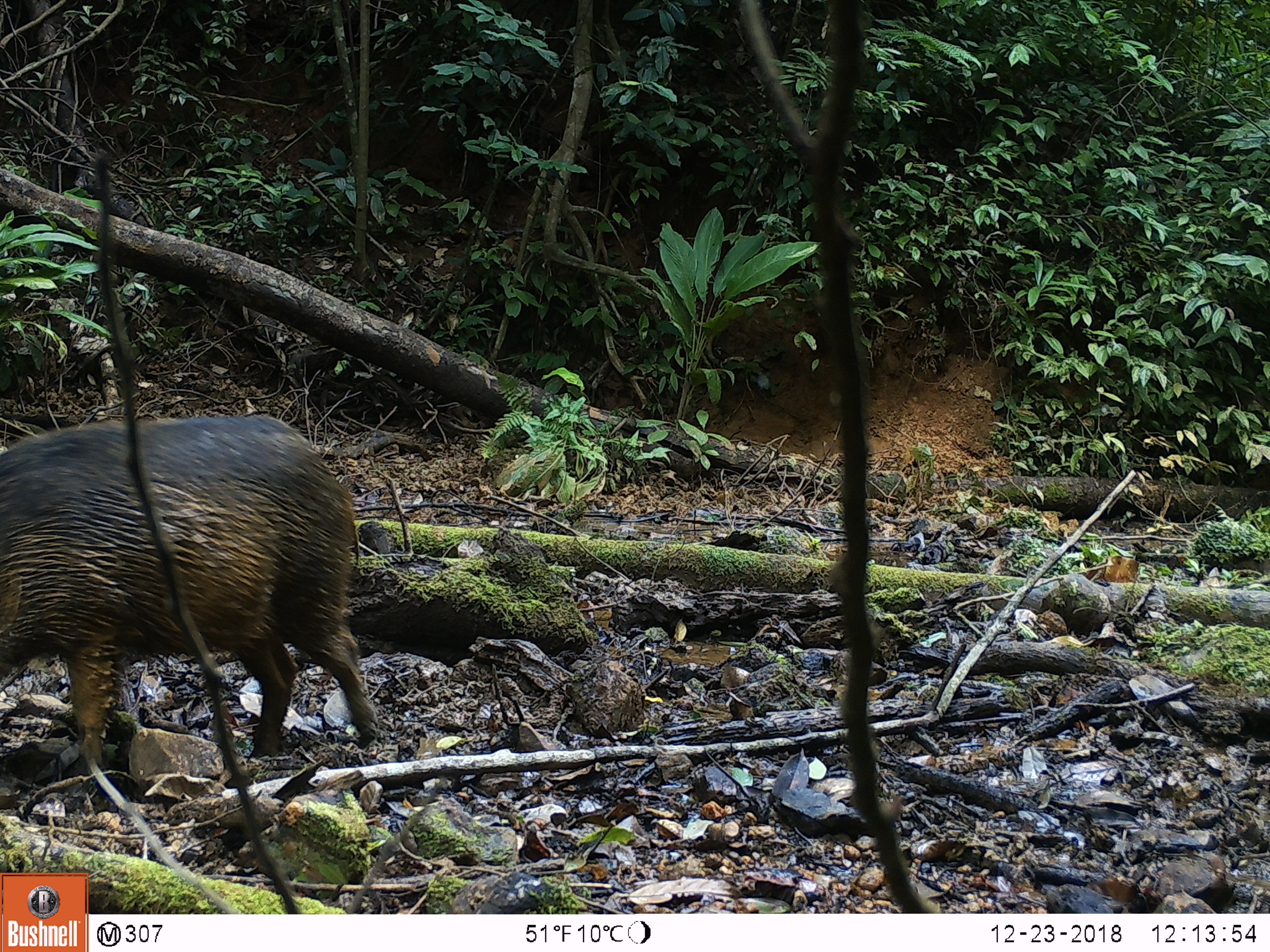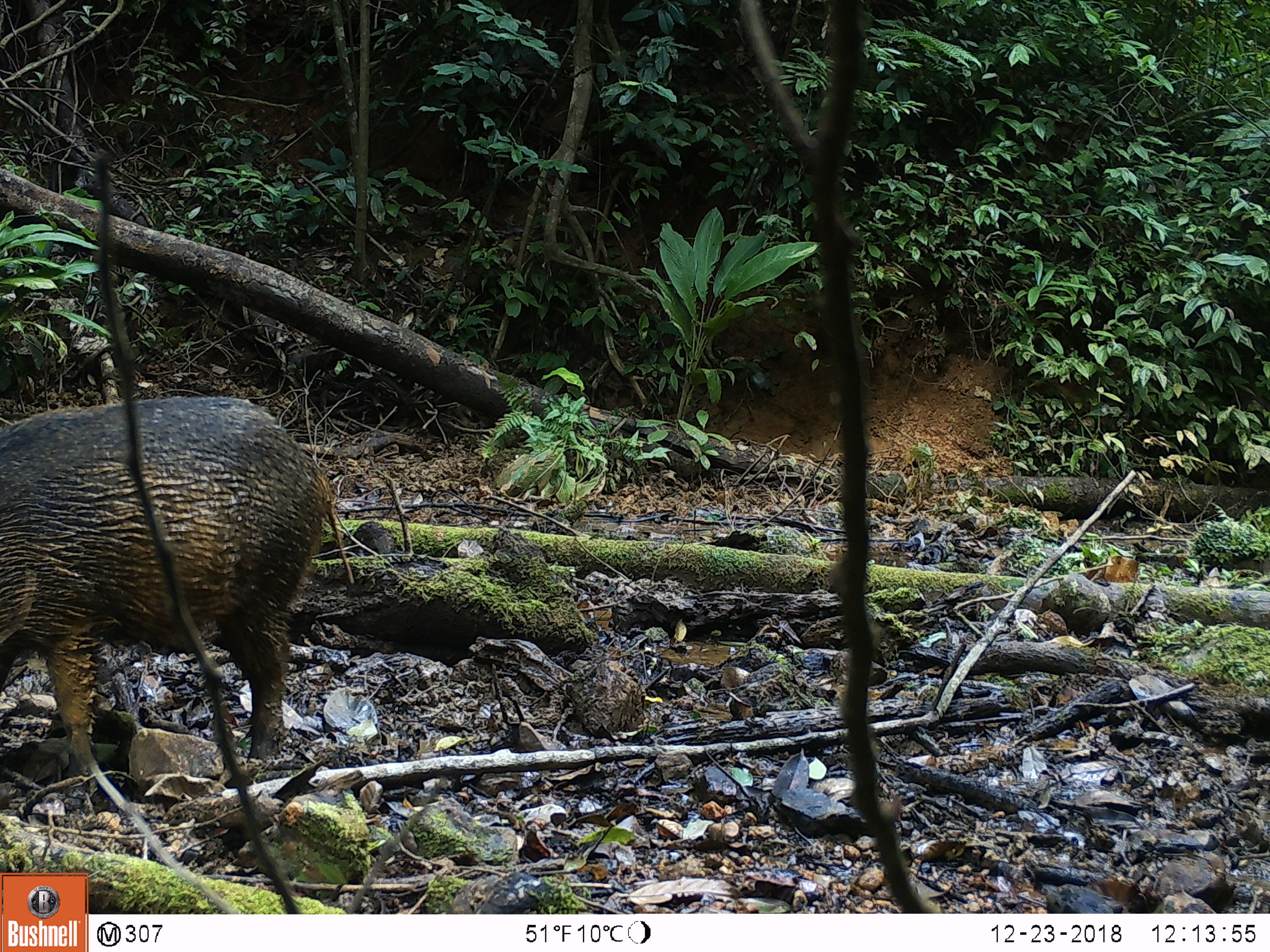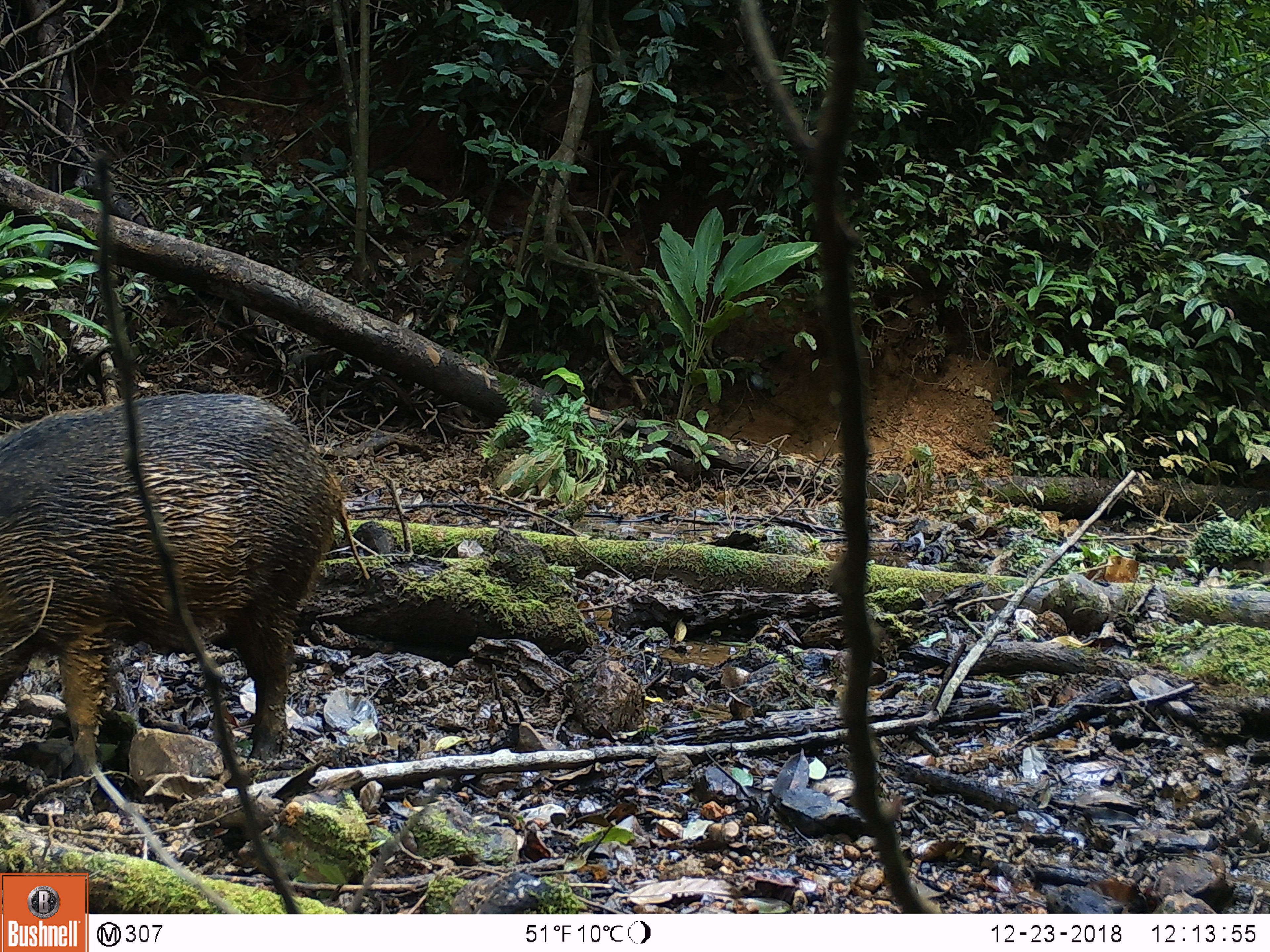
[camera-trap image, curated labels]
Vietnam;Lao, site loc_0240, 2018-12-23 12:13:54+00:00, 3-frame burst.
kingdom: Animalia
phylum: Chordata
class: Mammalia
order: Artiodactyla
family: Suidae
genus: Sus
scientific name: Sus scrofa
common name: eurasian wild pig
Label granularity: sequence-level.